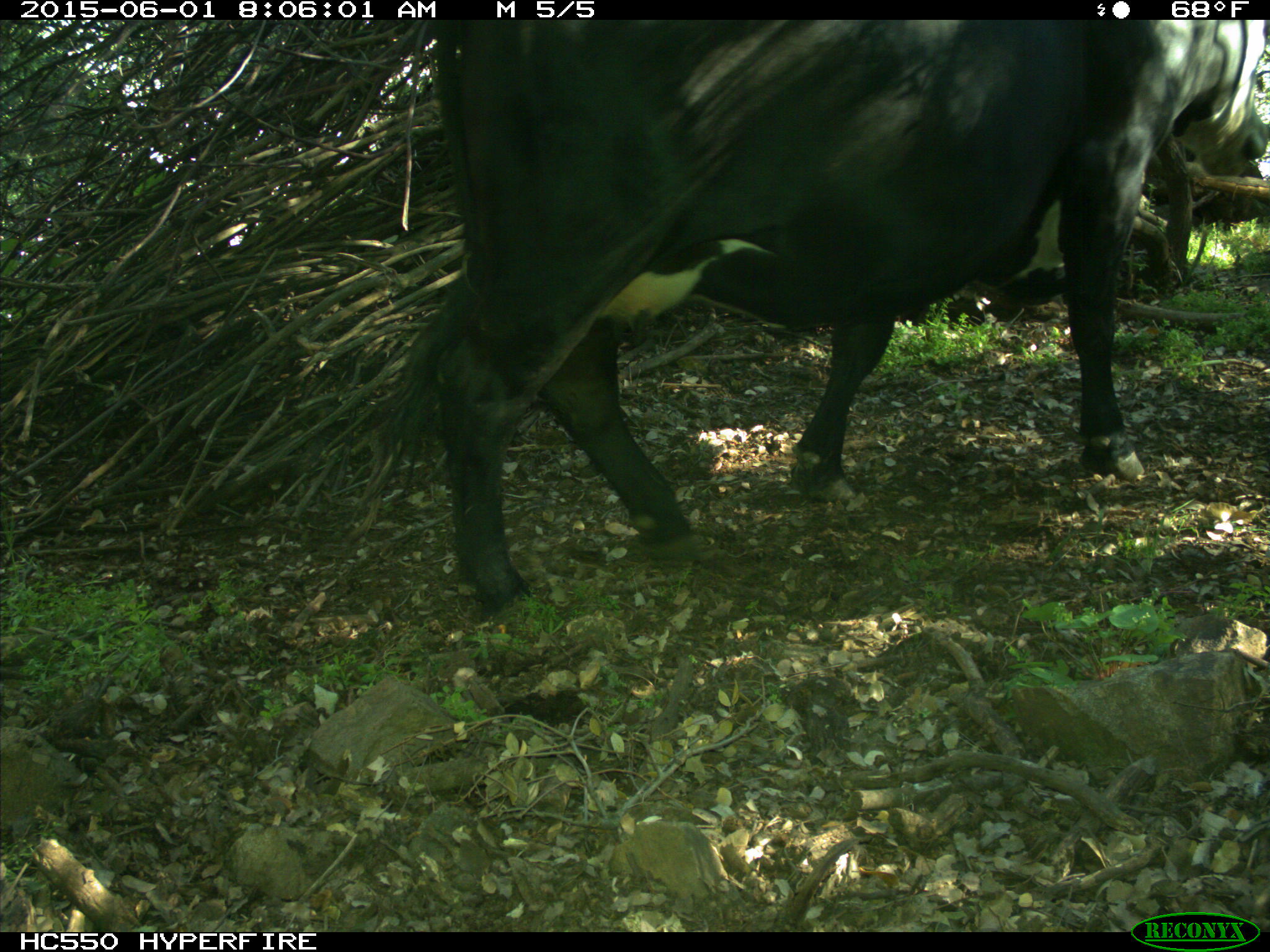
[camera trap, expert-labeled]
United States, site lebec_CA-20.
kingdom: Animalia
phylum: Chordata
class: Mammalia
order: Artiodactyla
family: Bovidae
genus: Bos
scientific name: Bos taurus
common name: domestic cow